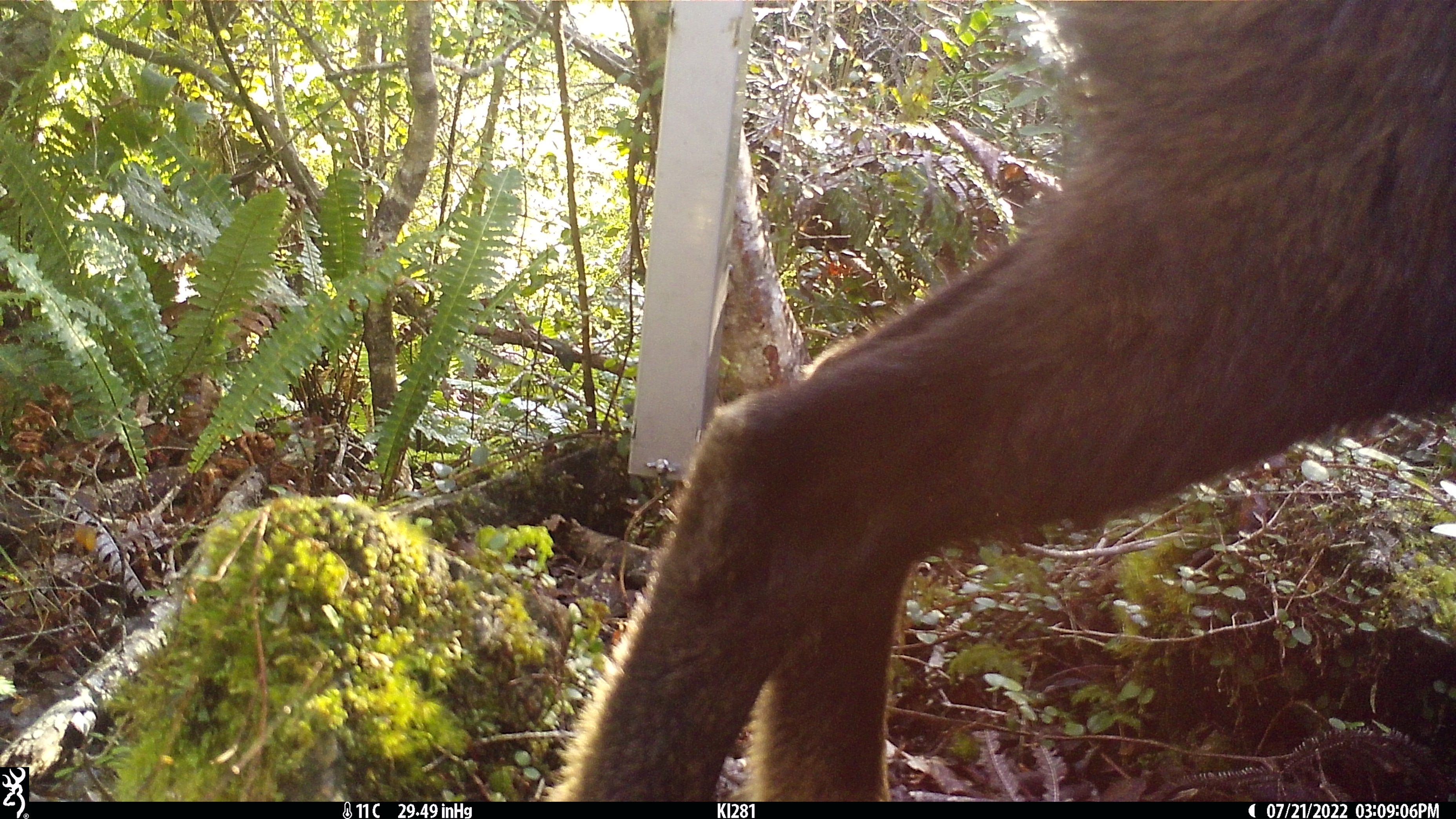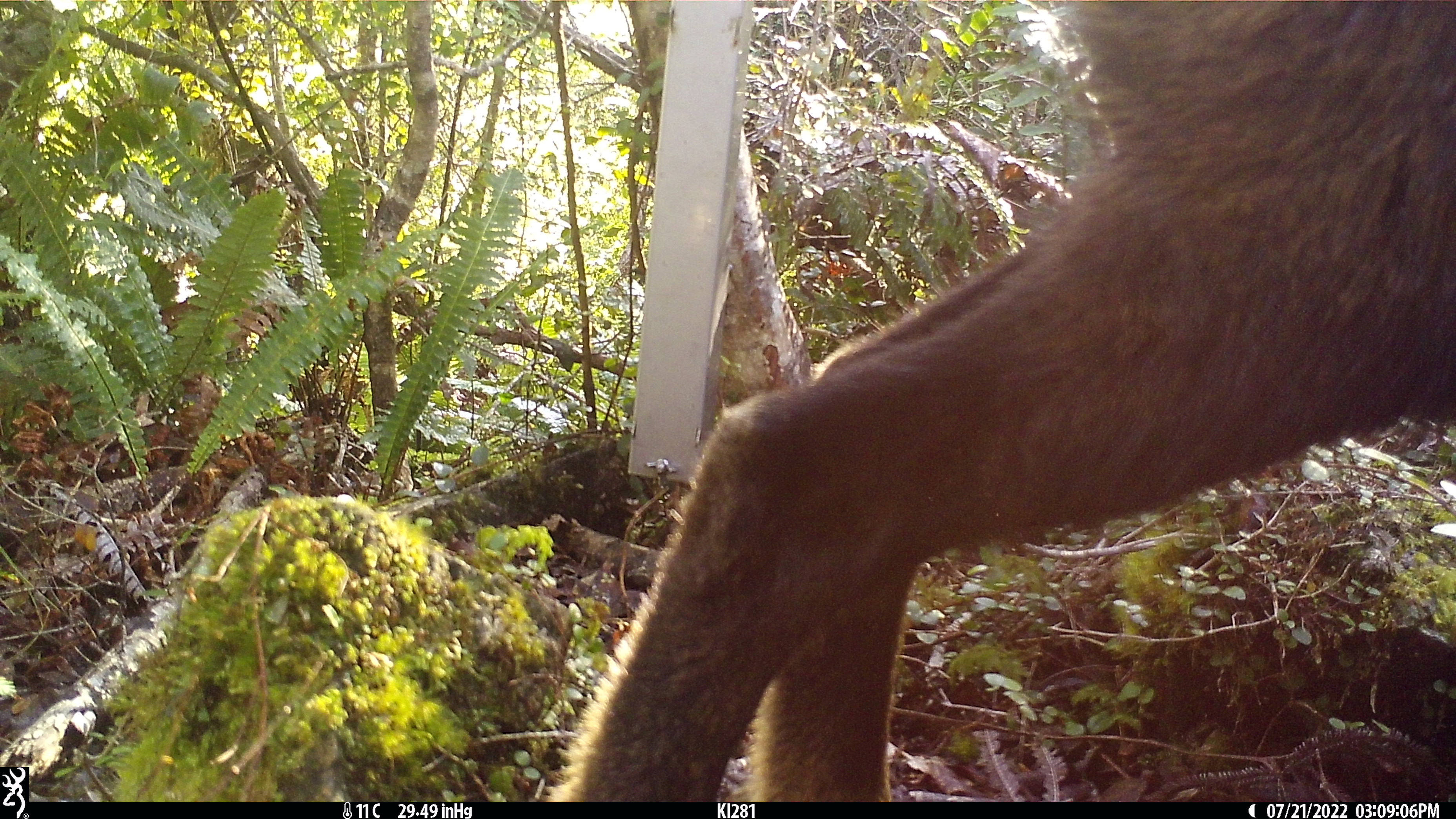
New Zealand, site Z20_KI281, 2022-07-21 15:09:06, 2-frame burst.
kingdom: Animalia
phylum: Chordata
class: Mammalia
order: Artiodactyla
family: Bovidae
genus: Rupicapra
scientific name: Rupicapra rupicapra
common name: alpine chamois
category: chamois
Chamois (alpine chamois) (Rupicapra rupicapra).